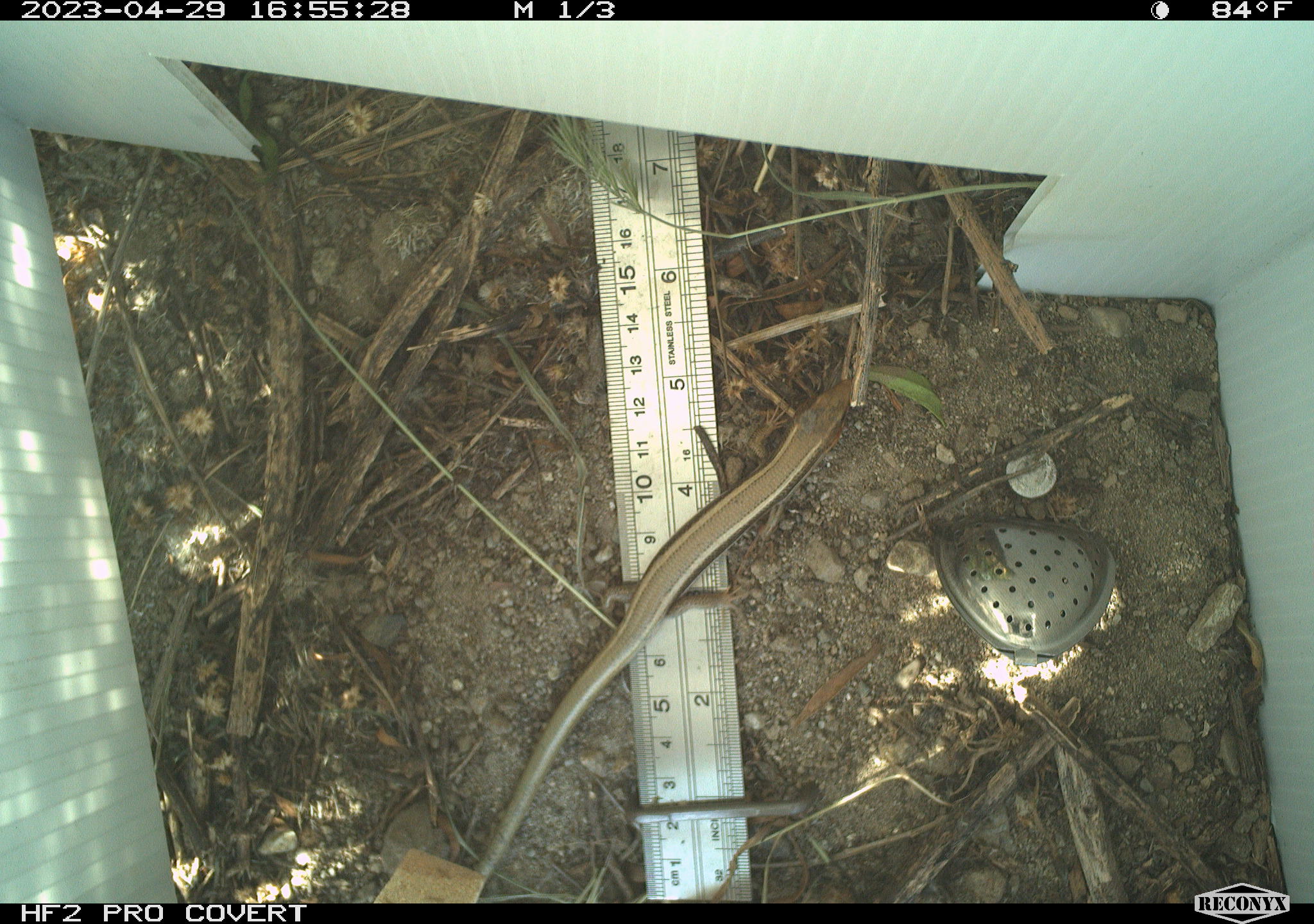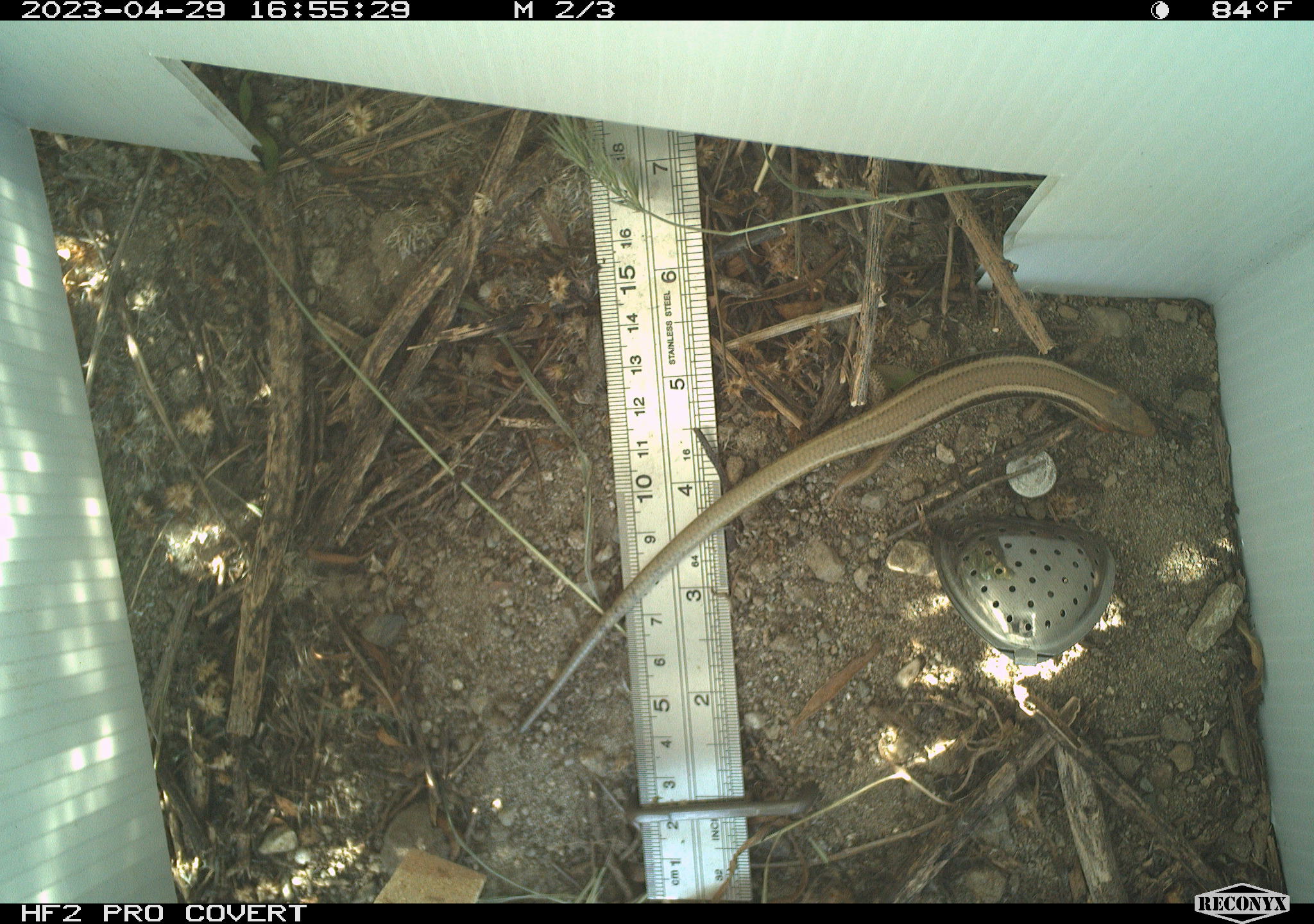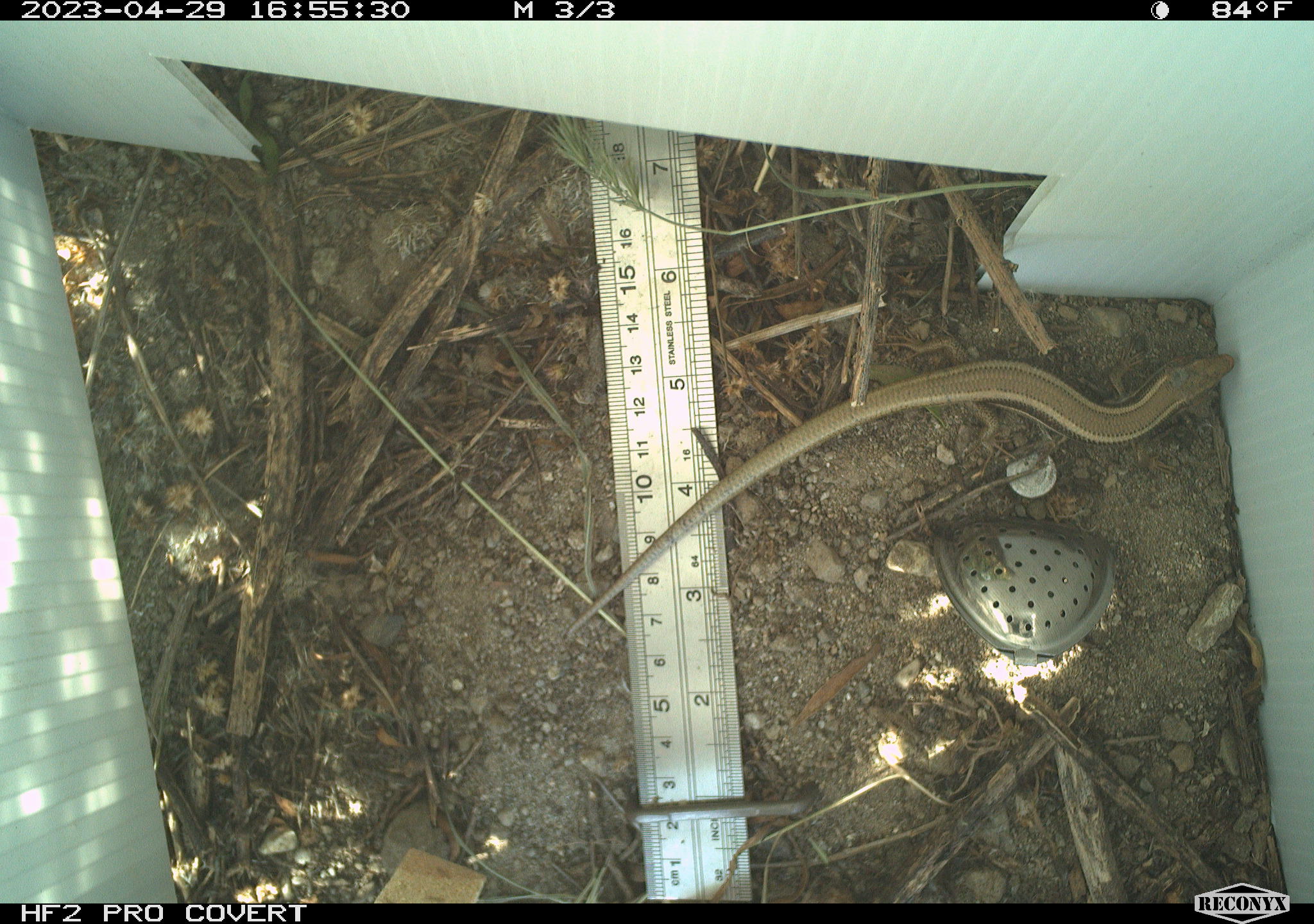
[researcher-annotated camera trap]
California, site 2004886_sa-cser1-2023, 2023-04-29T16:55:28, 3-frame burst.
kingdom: Animalia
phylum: Chordata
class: Reptilia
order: Squamata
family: Scincidae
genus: Plestiodon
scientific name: Plestiodon skiltonianus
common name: western skink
Western skink (Plestiodon skiltonianus).